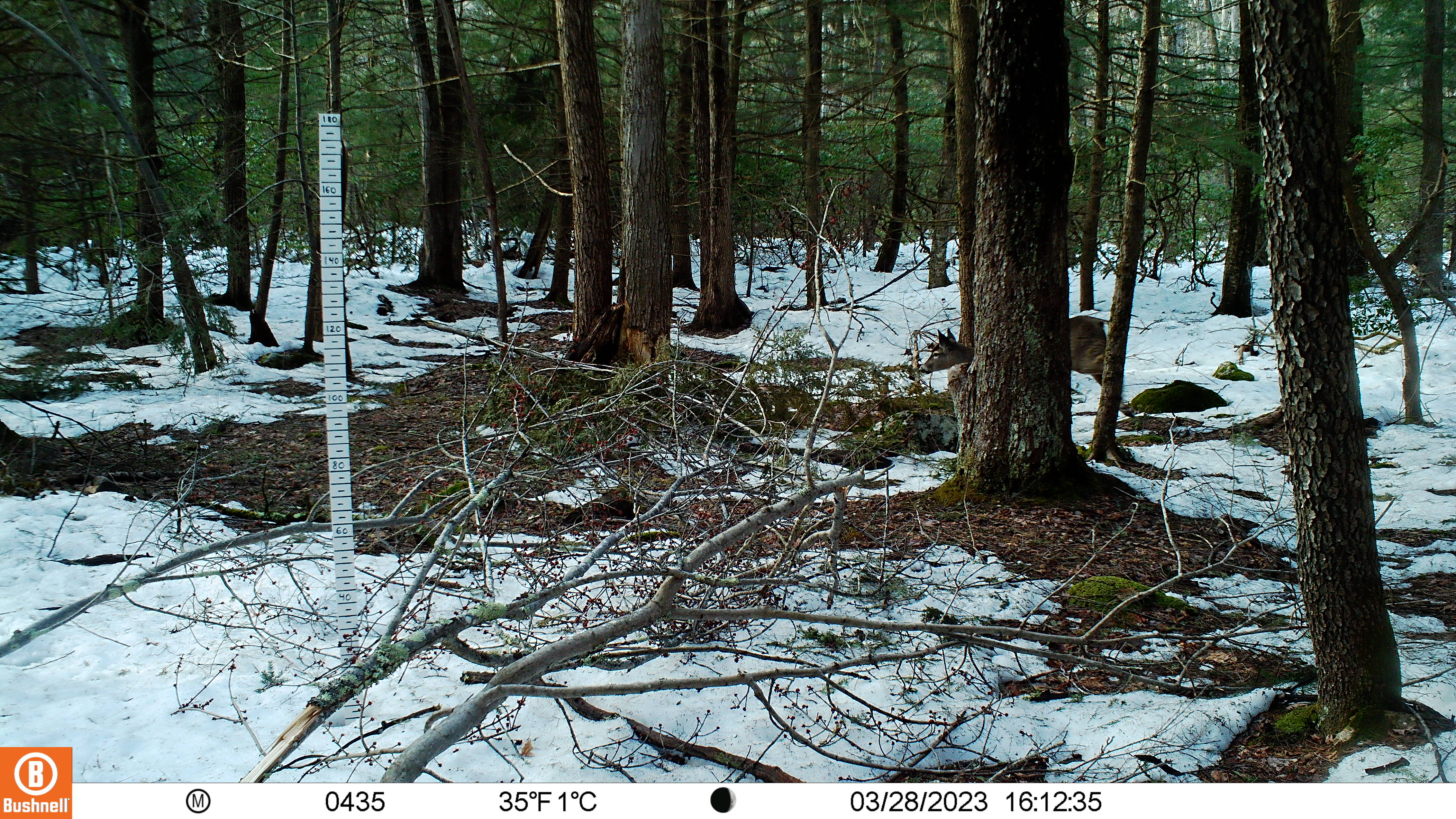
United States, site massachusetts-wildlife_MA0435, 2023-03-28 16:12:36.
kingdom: Animalia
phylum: Chordata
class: Mammalia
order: Artiodactyla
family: Cervidae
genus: Odocoileus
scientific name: Odocoileus virginianus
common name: white-tailed deer